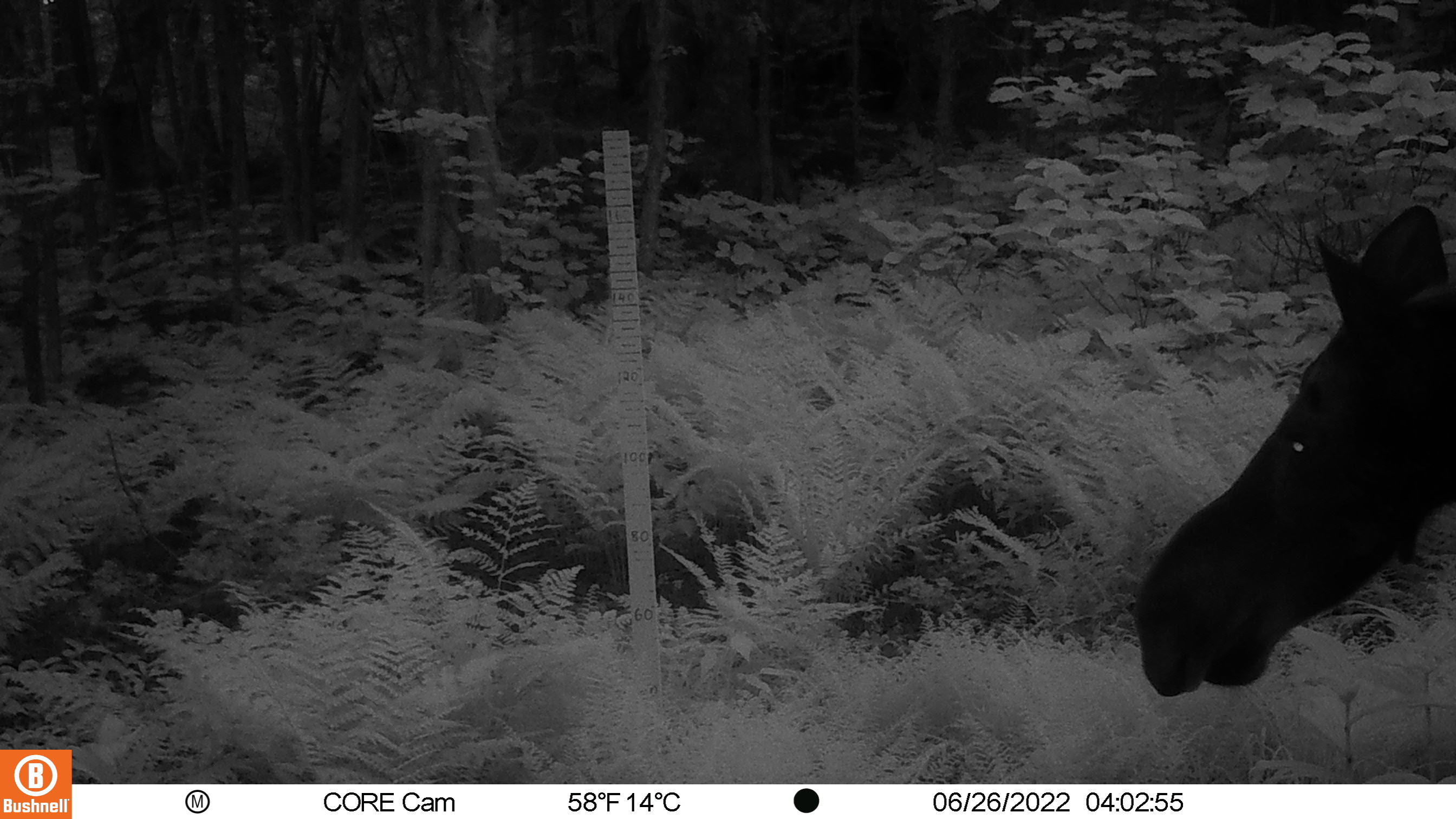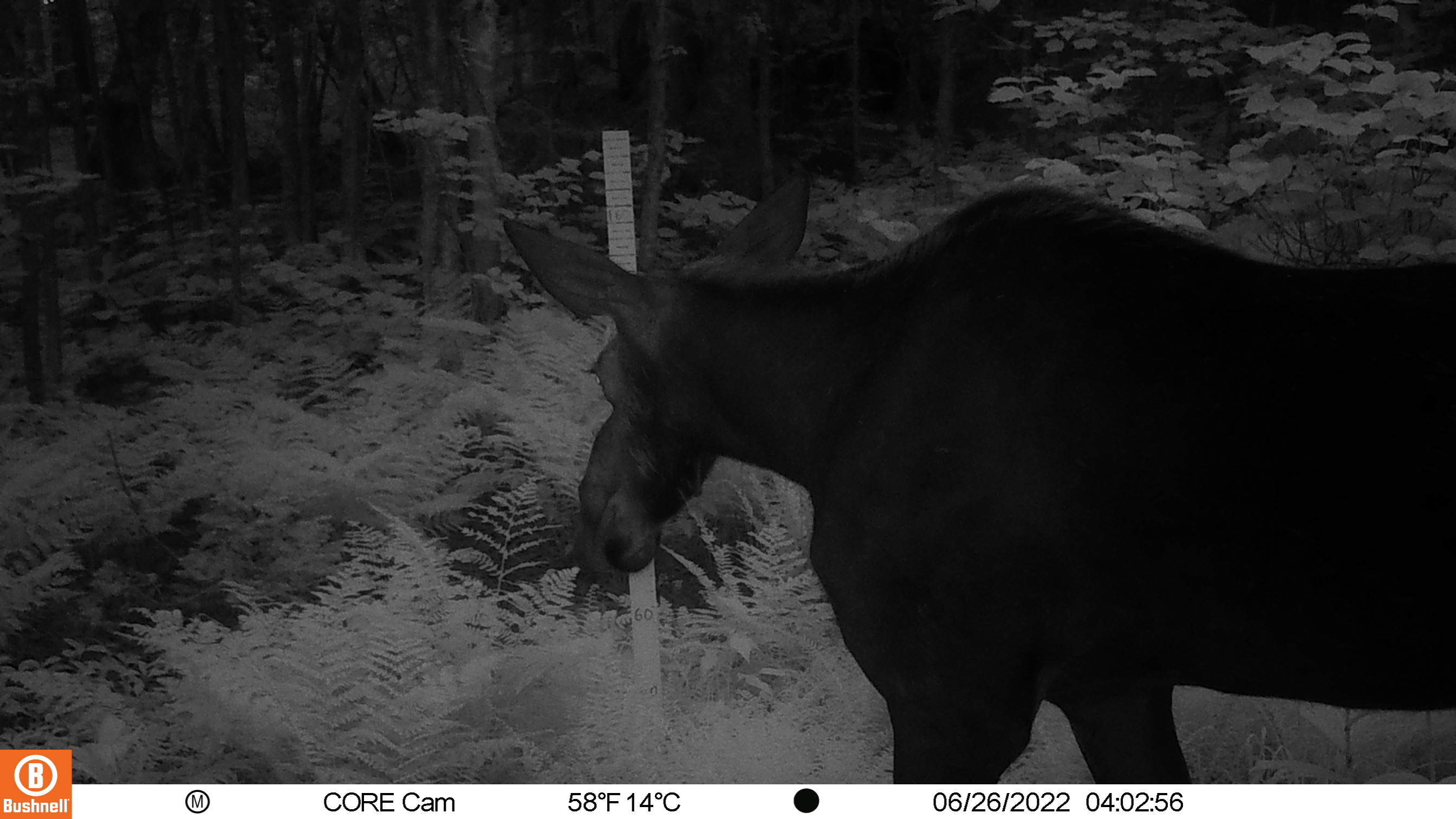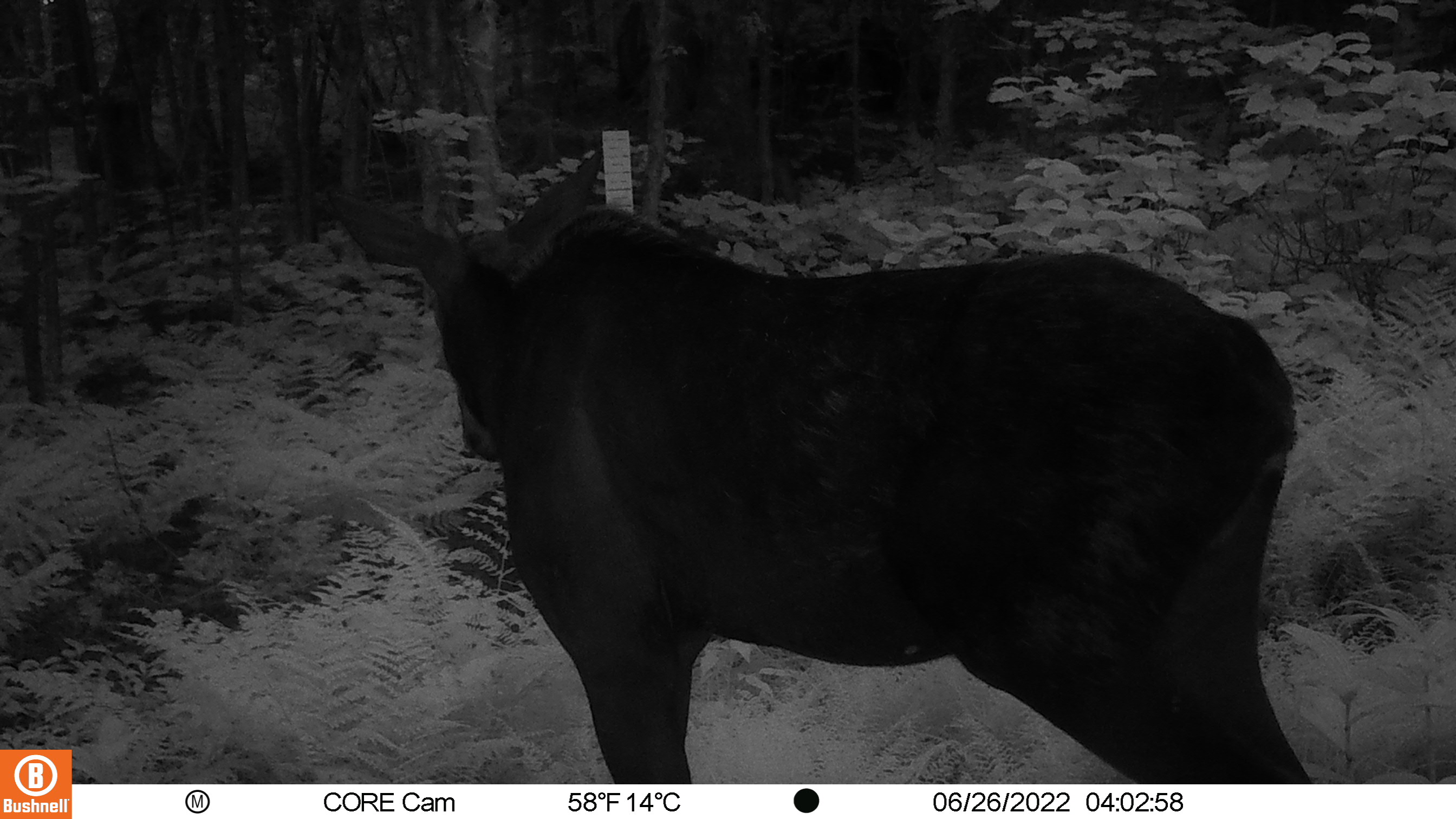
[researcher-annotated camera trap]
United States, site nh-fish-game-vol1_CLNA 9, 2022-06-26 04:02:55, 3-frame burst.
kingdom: Animalia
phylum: Chordata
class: Mammalia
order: Artiodactyla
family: Cervidae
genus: Alces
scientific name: Alces alces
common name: moose